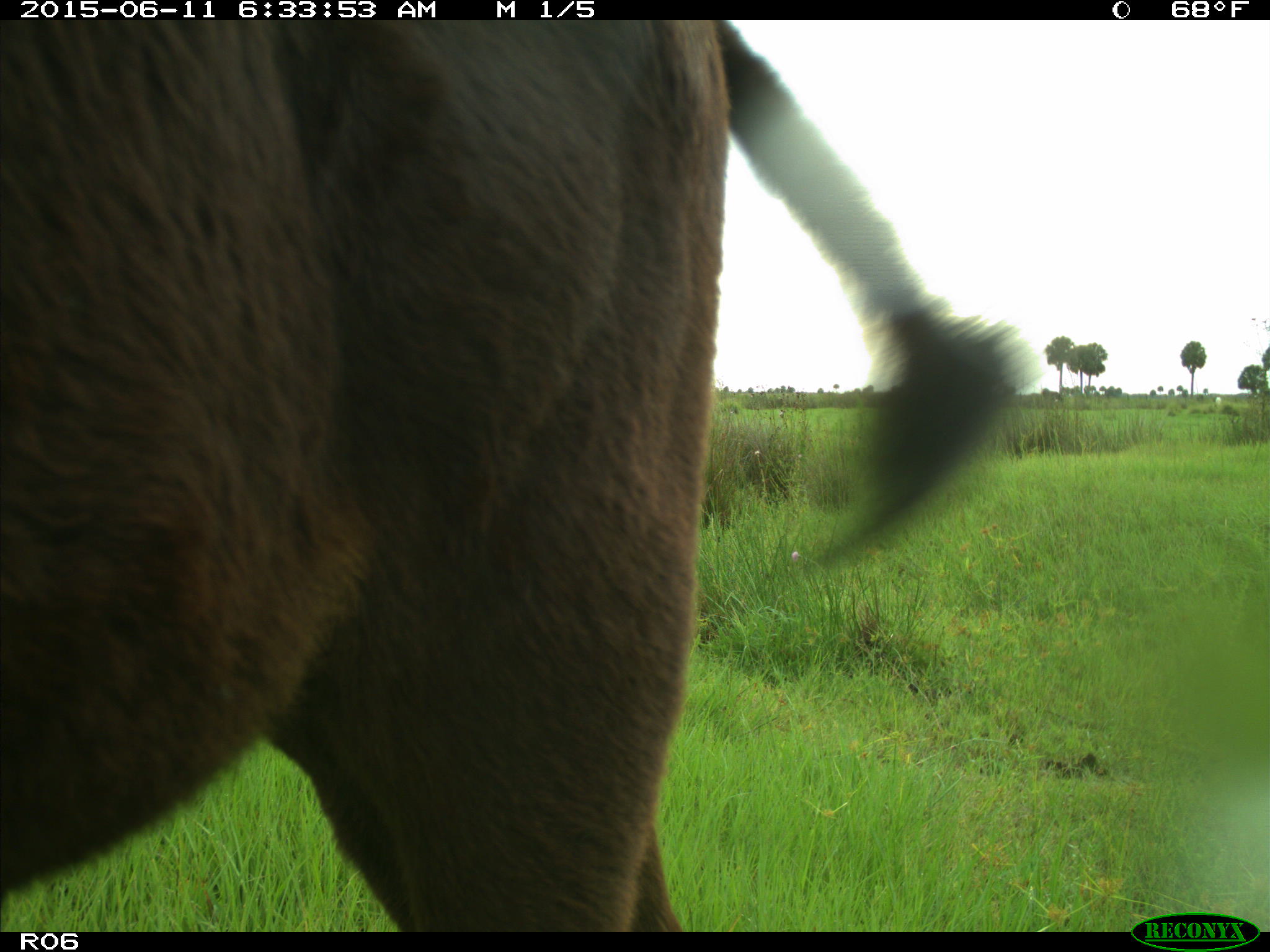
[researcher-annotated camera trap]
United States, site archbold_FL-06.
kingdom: Animalia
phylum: Chordata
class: Mammalia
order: Artiodactyla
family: Bovidae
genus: Bos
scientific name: Bos taurus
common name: domestic cow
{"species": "Bos taurus (domestic cow)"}